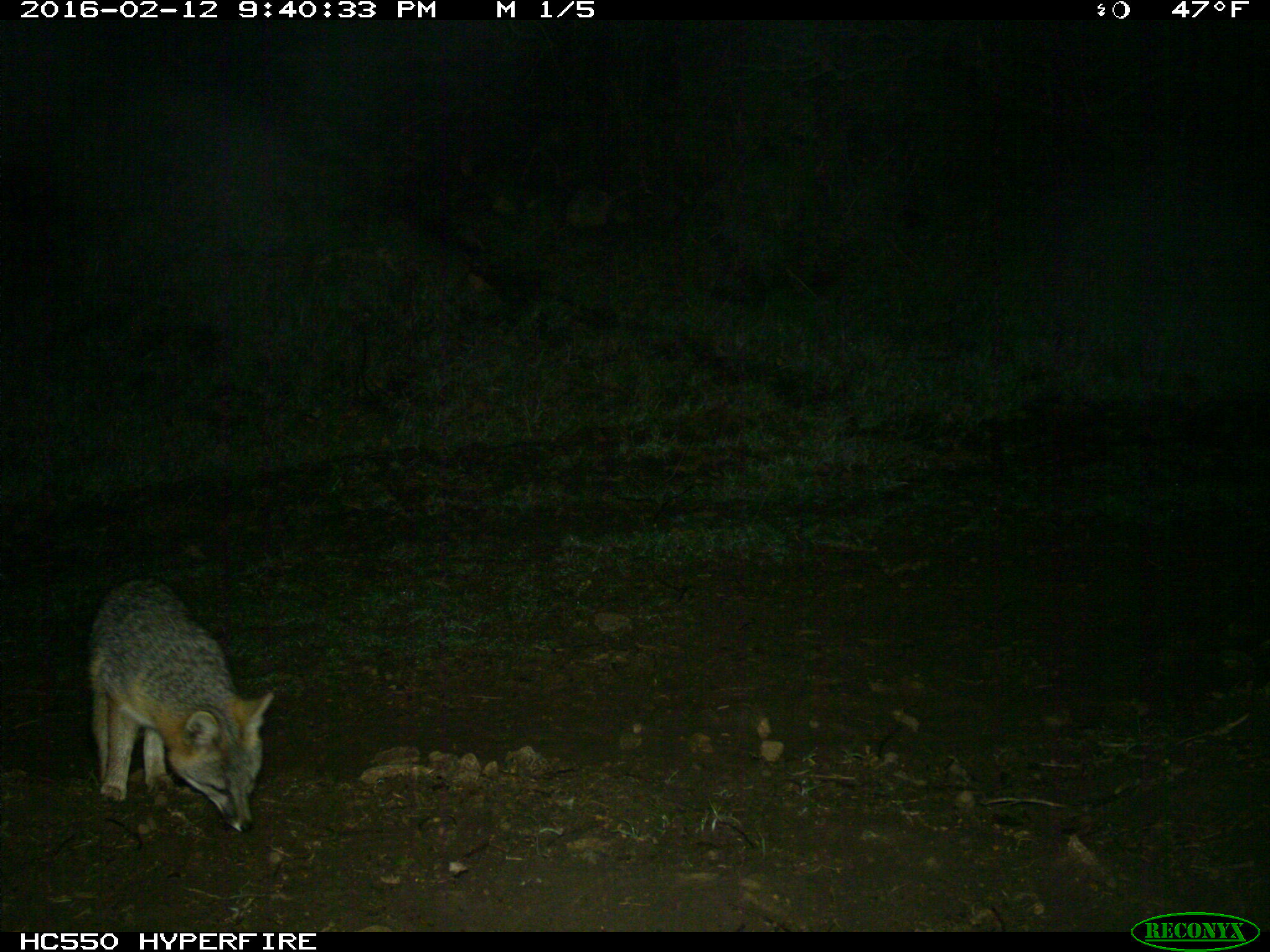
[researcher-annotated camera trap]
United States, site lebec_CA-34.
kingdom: Animalia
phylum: Chordata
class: Mammalia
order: Carnivora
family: Canidae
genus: Urocyon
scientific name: Urocyon cinereoargenteus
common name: gray fox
Urocyon cinereoargenteus (gray fox).